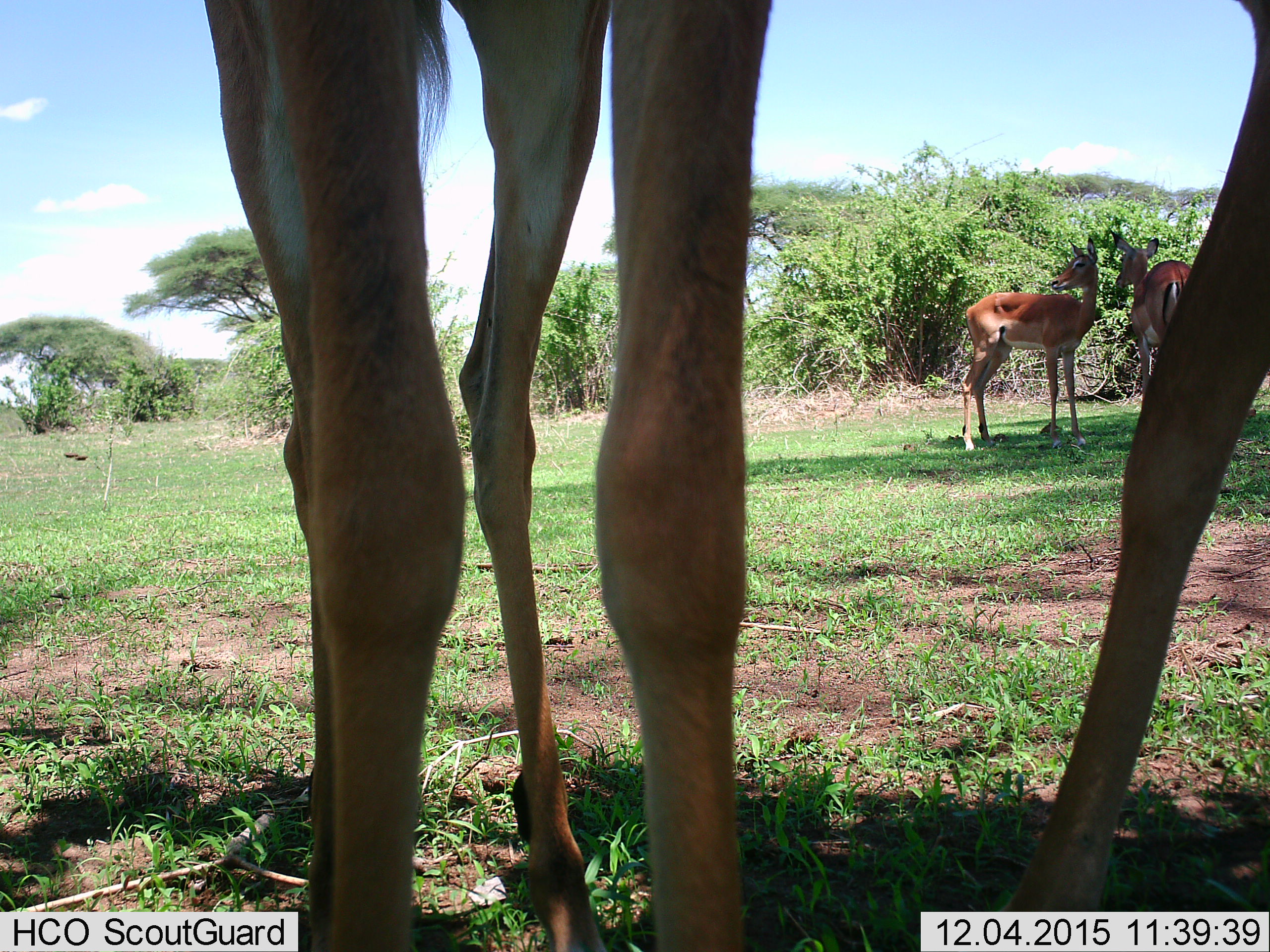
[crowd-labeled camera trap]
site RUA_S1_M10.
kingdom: Animalia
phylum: Chordata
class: Mammalia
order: Artiodactyla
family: Bovidae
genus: Aepyceros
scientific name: Aepyceros melampus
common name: impala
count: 4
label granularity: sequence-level